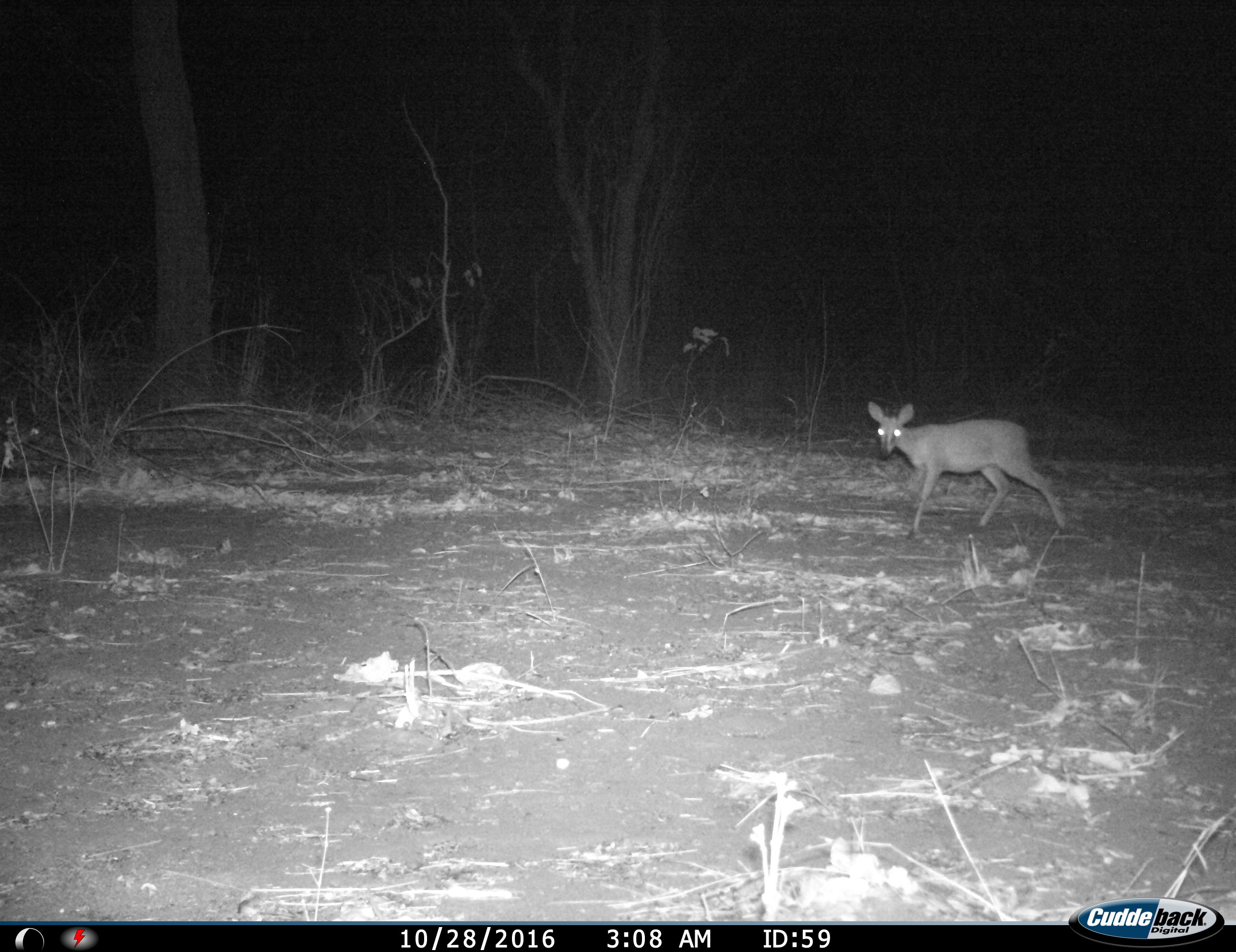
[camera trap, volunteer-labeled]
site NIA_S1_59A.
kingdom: Animalia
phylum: Chordata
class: Mammalia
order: Artiodactyla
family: Bovidae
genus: Sylvicapra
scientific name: Sylvicapra grimmia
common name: common duiker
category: duikercommongrey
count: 1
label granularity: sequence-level